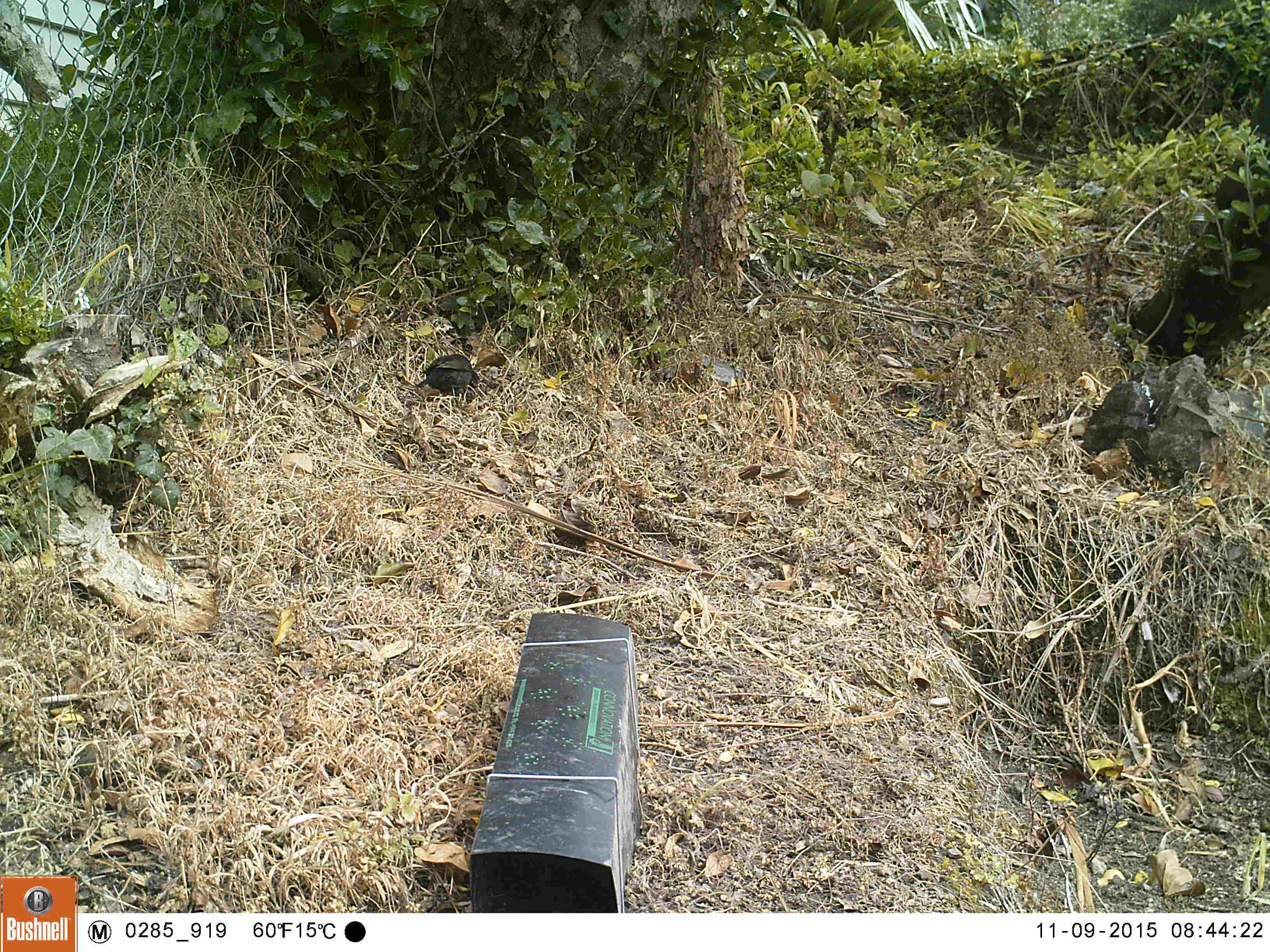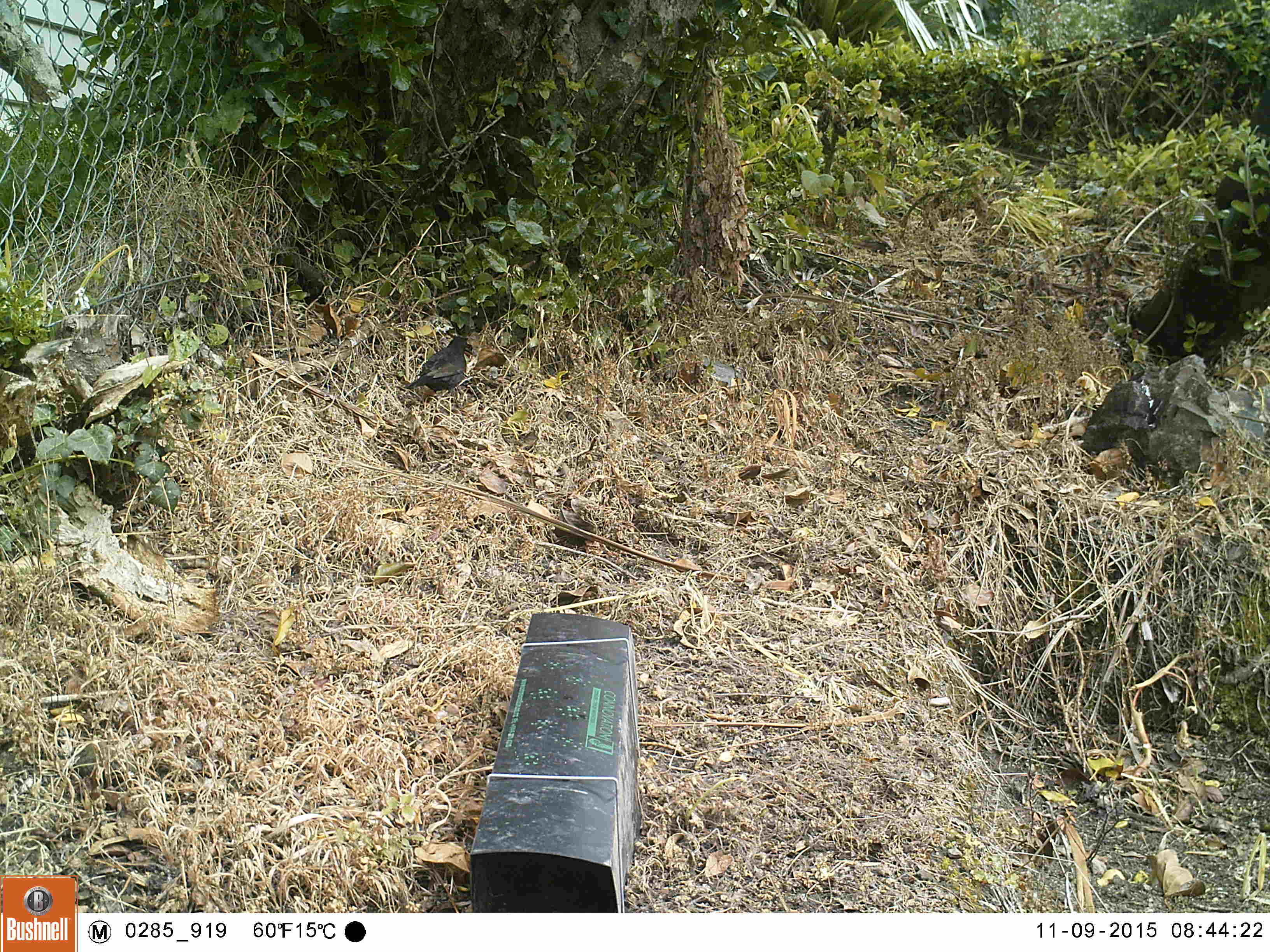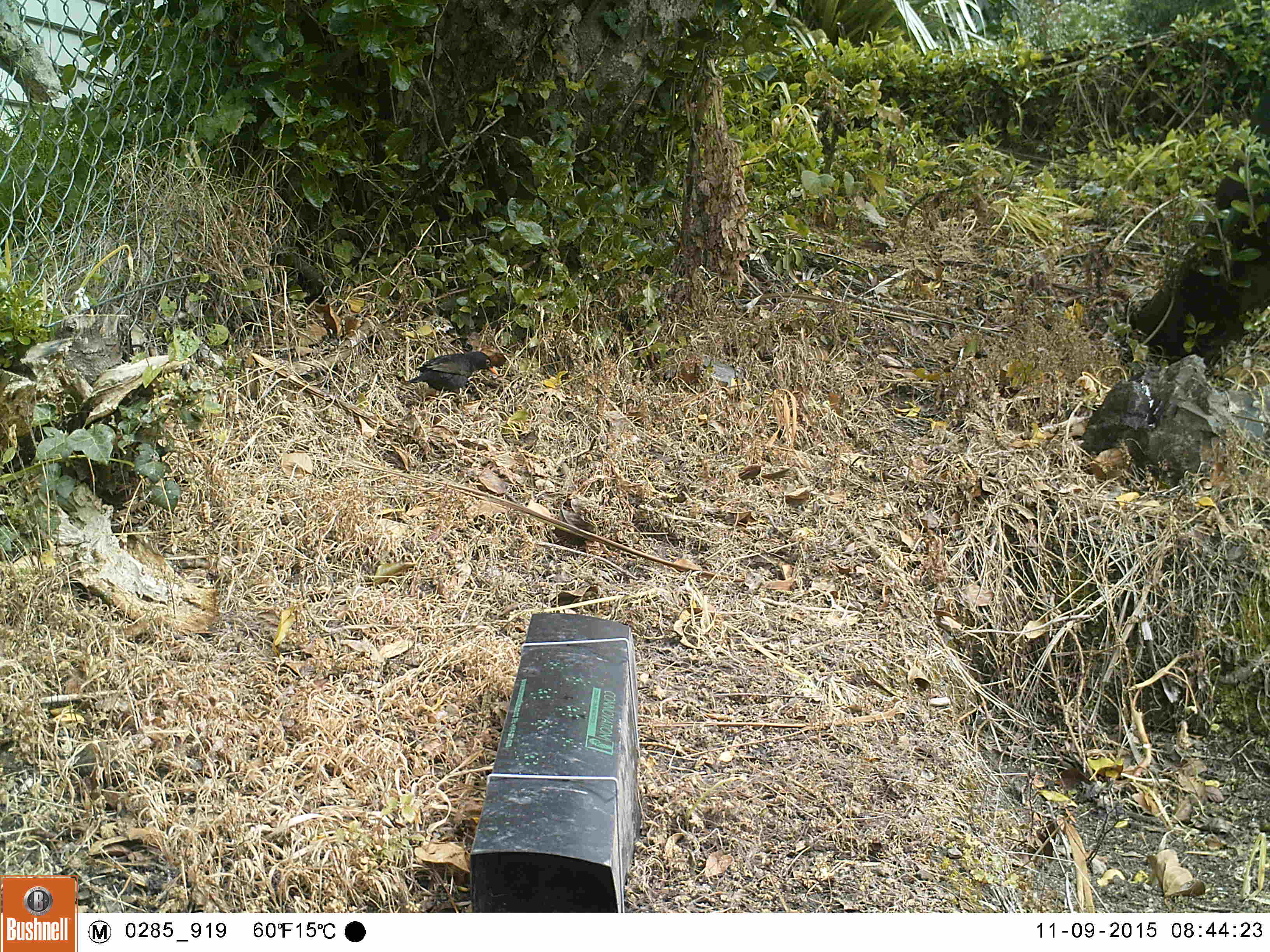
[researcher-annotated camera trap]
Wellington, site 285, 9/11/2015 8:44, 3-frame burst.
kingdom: Animalia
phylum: Chordata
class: Aves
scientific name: Aves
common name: bird